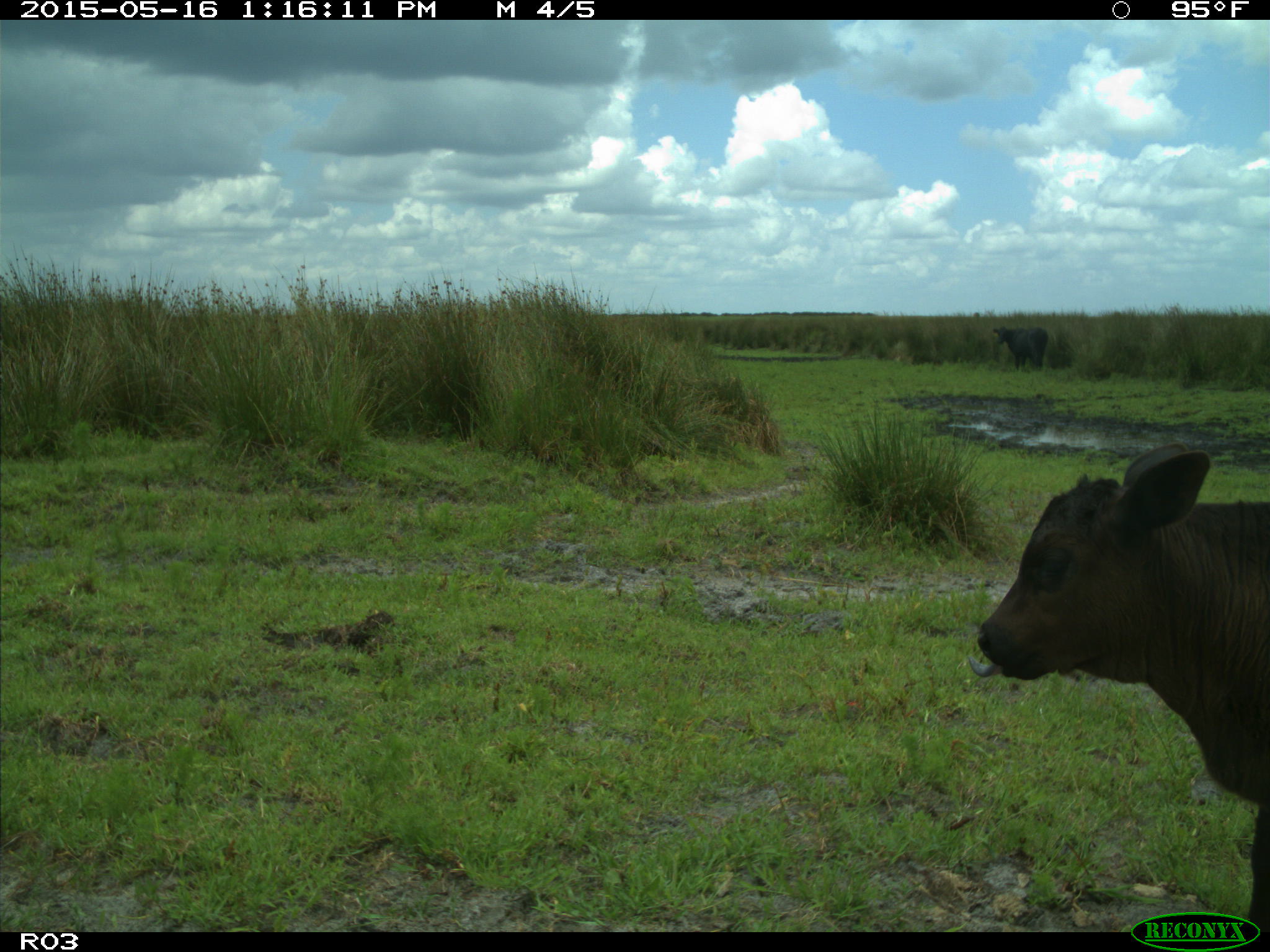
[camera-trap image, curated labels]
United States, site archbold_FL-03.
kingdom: Animalia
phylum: Chordata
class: Mammalia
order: Artiodactyla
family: Bovidae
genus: Bos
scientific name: Bos taurus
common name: domestic cow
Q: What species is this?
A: Bos taurus (domestic cow).